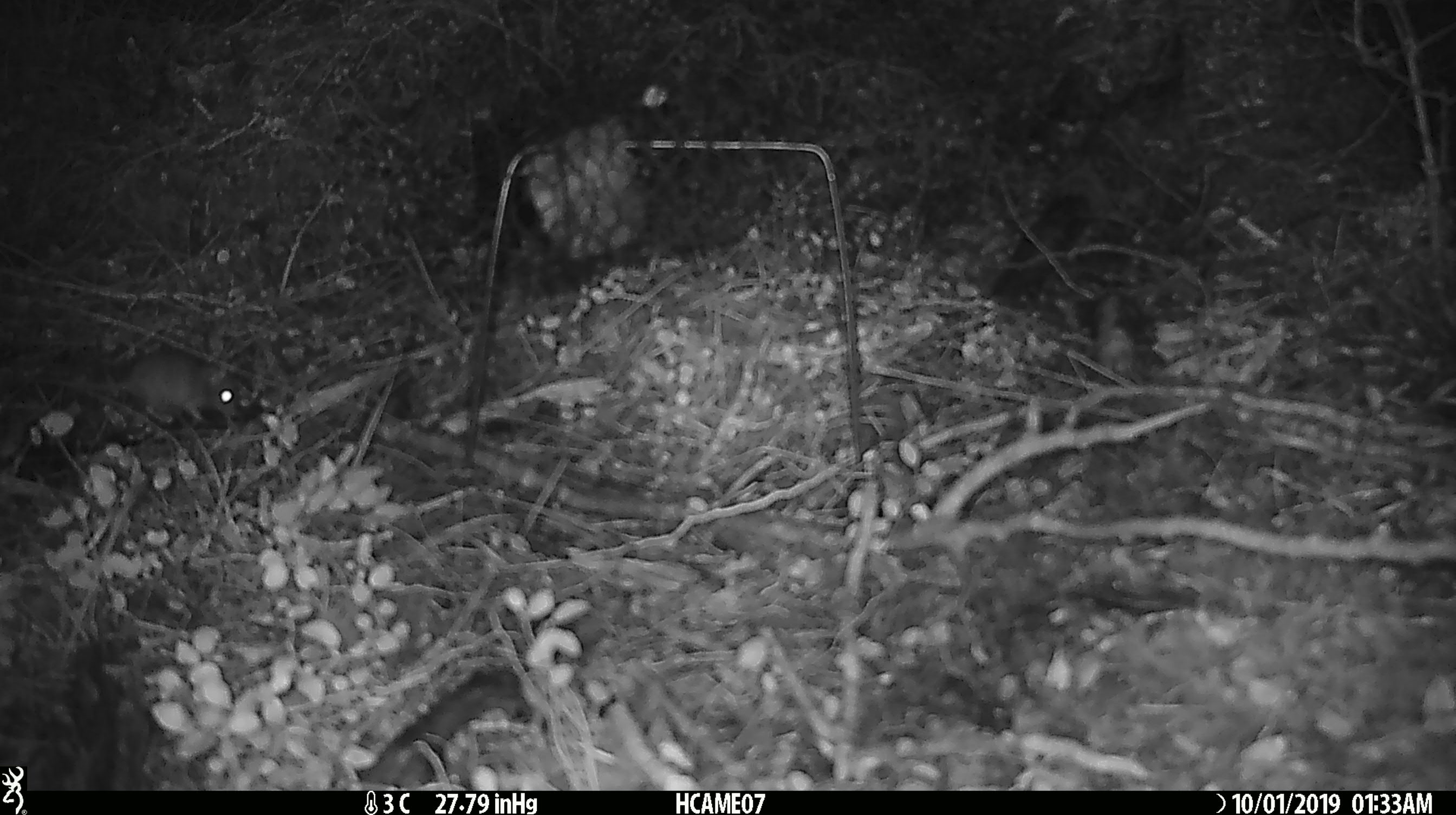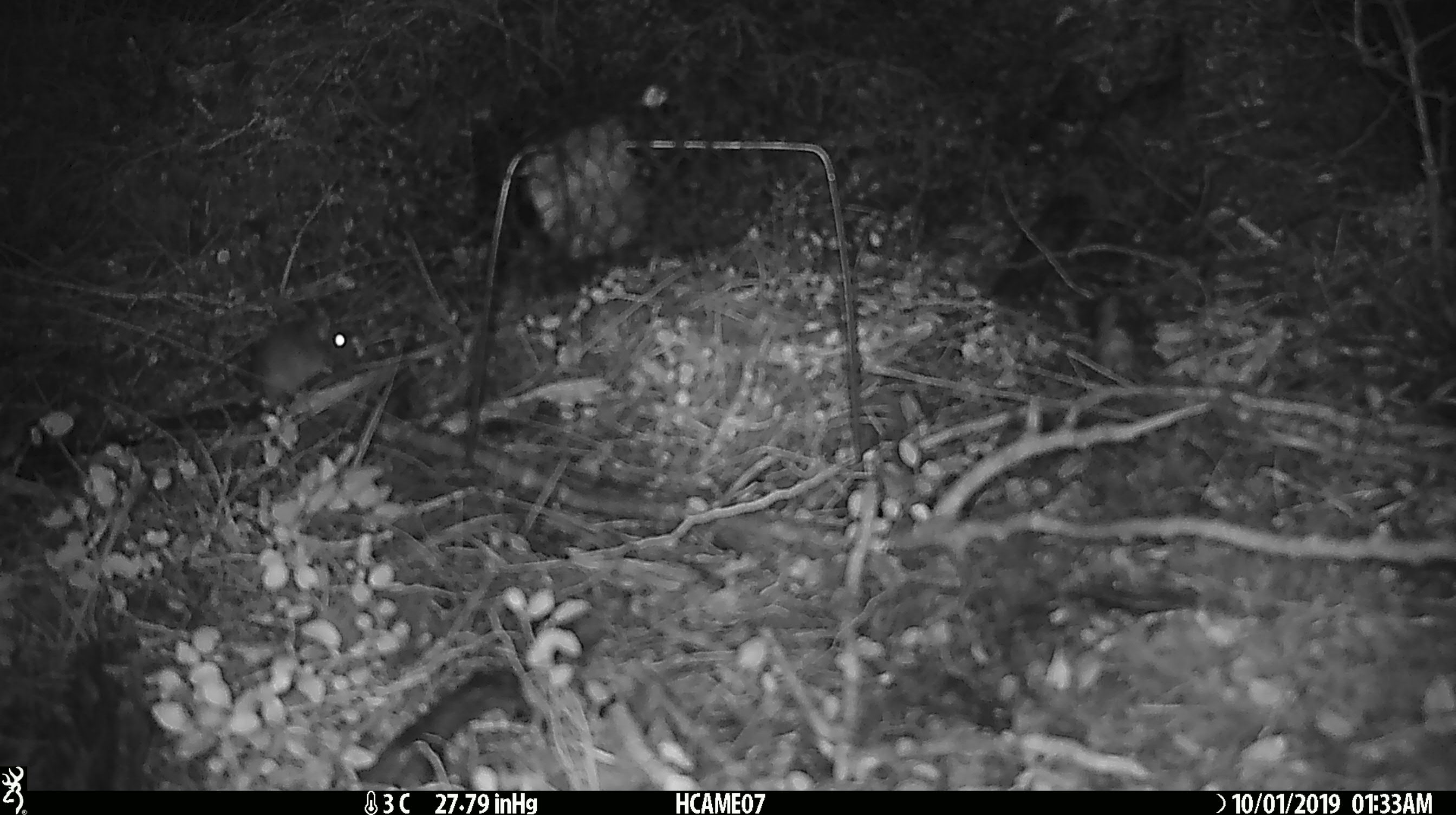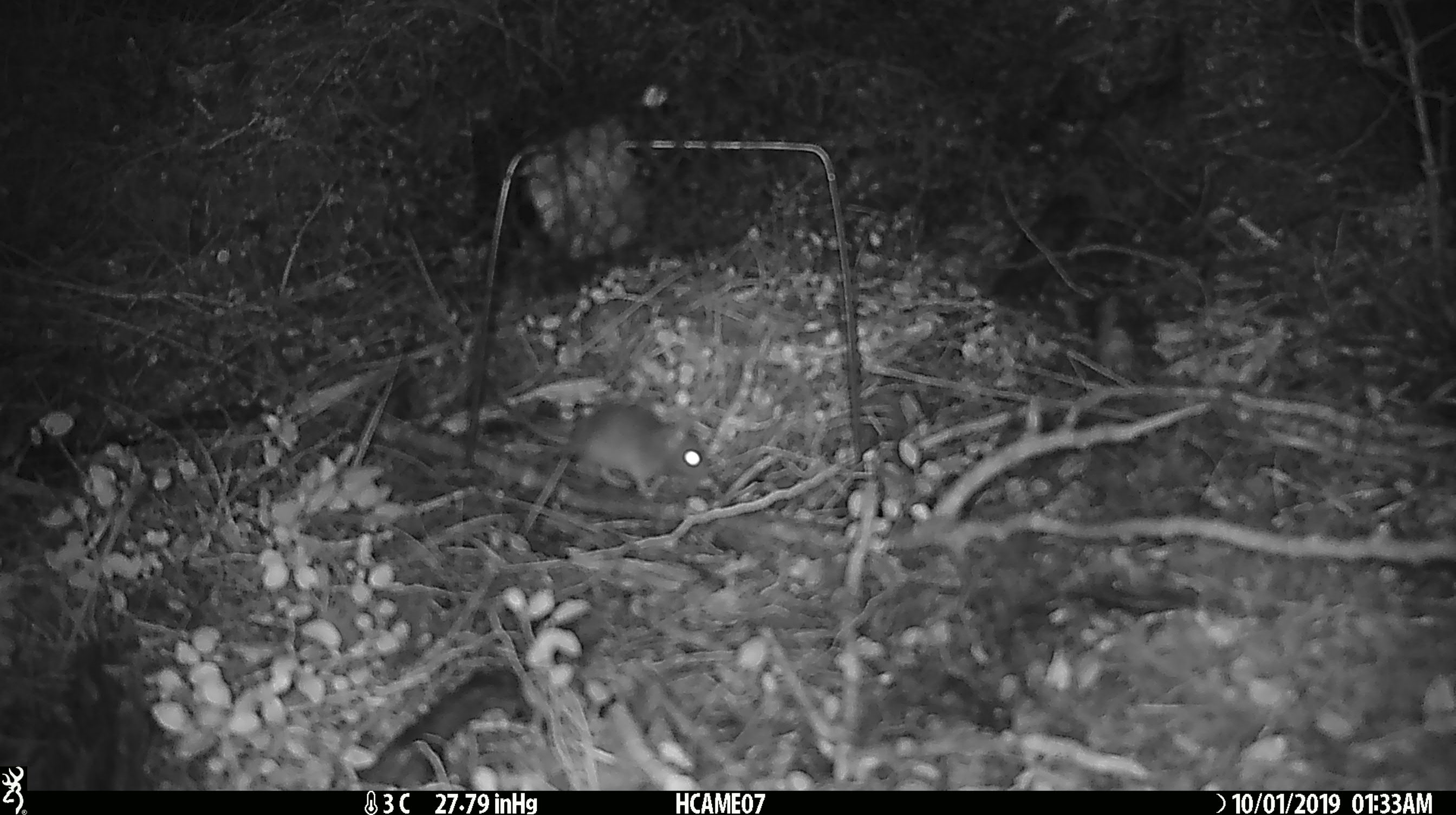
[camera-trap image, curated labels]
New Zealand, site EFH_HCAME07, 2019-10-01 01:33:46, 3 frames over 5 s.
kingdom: Animalia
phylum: Chordata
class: Mammalia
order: Rodentia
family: Muridae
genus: Mus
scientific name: Mus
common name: mouse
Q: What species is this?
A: Mouse (Mus).